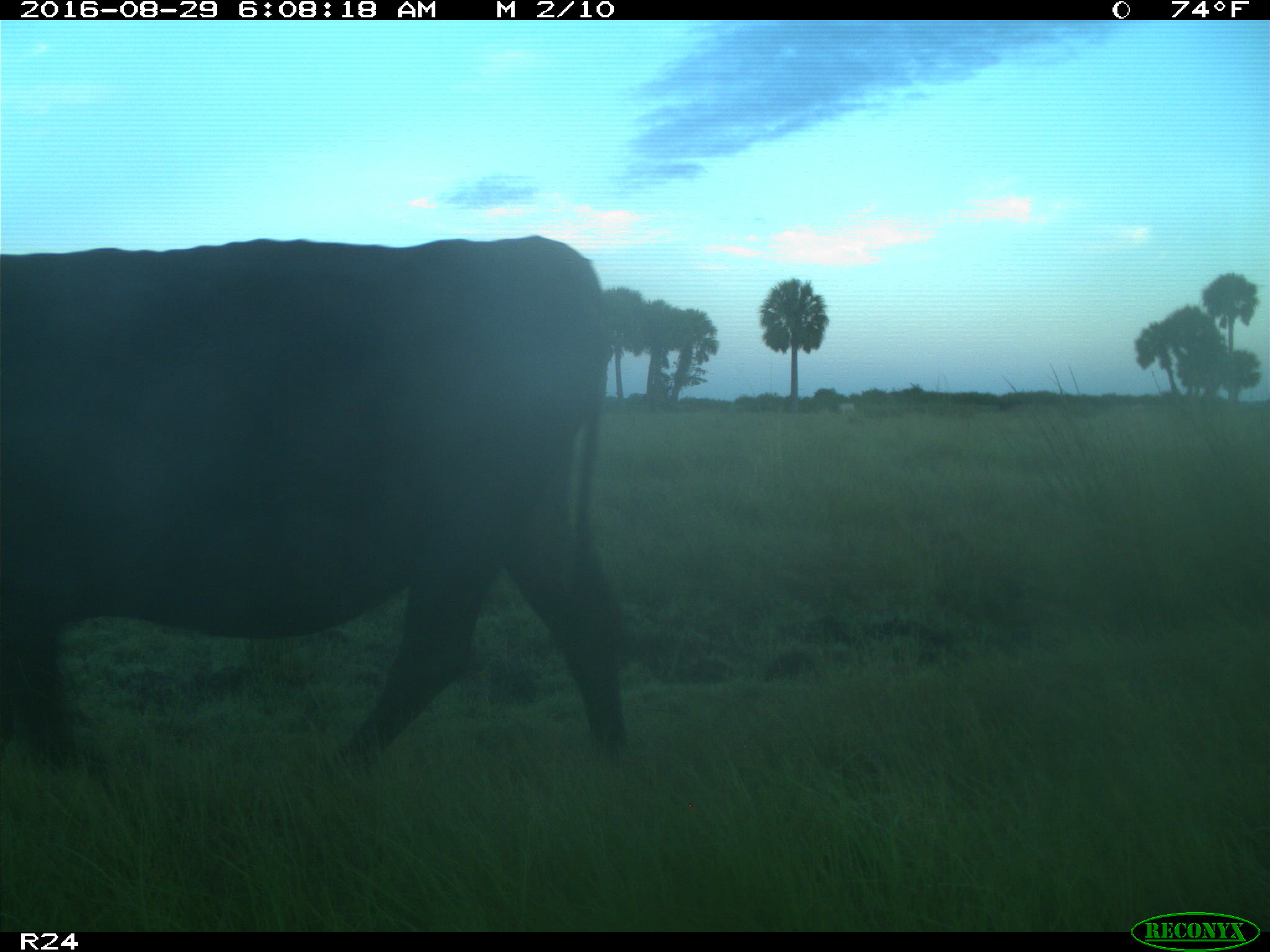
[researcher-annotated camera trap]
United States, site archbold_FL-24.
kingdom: Animalia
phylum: Chordata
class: Mammalia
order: Artiodactyla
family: Bovidae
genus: Bos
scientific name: Bos taurus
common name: domestic cow